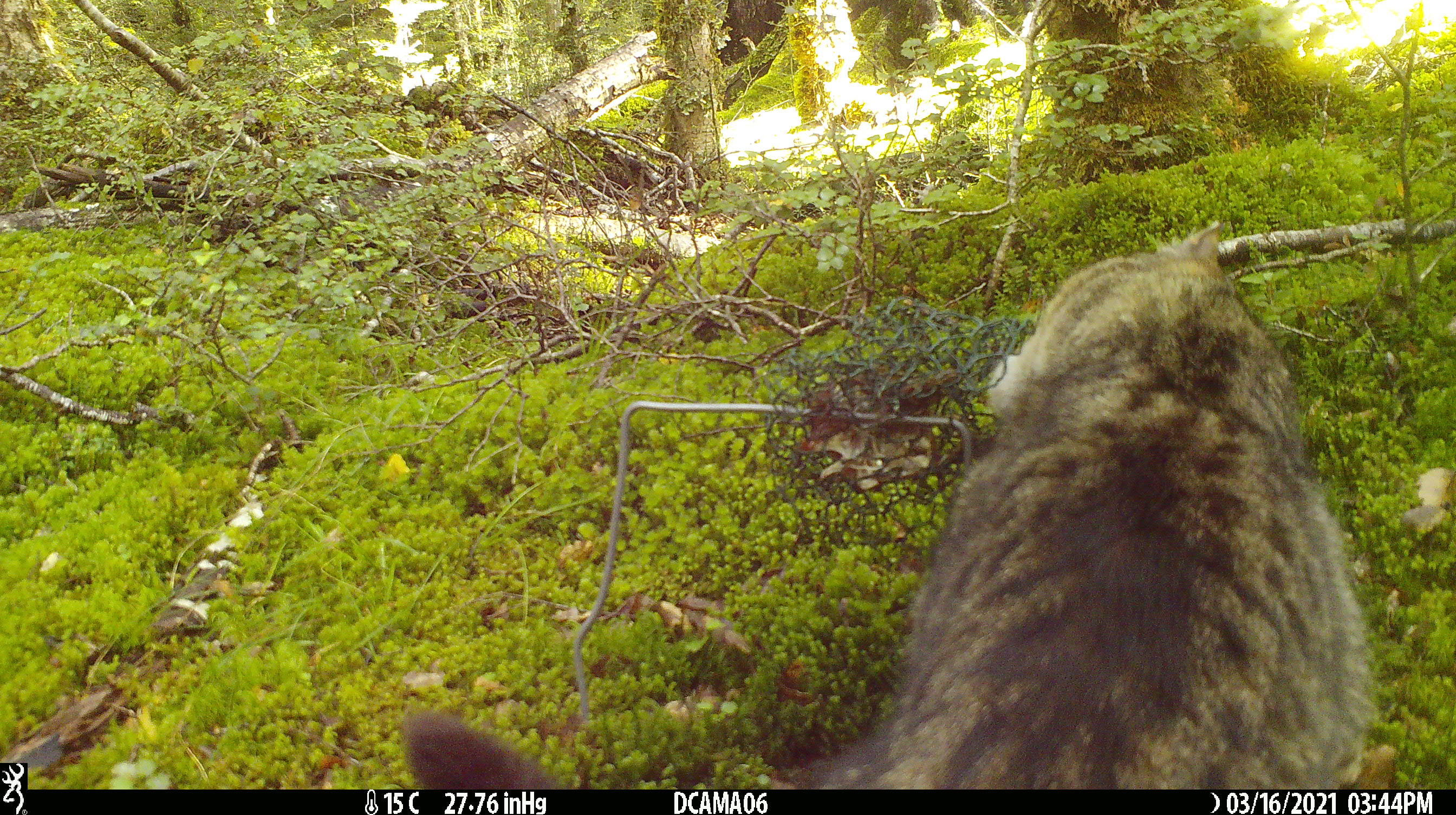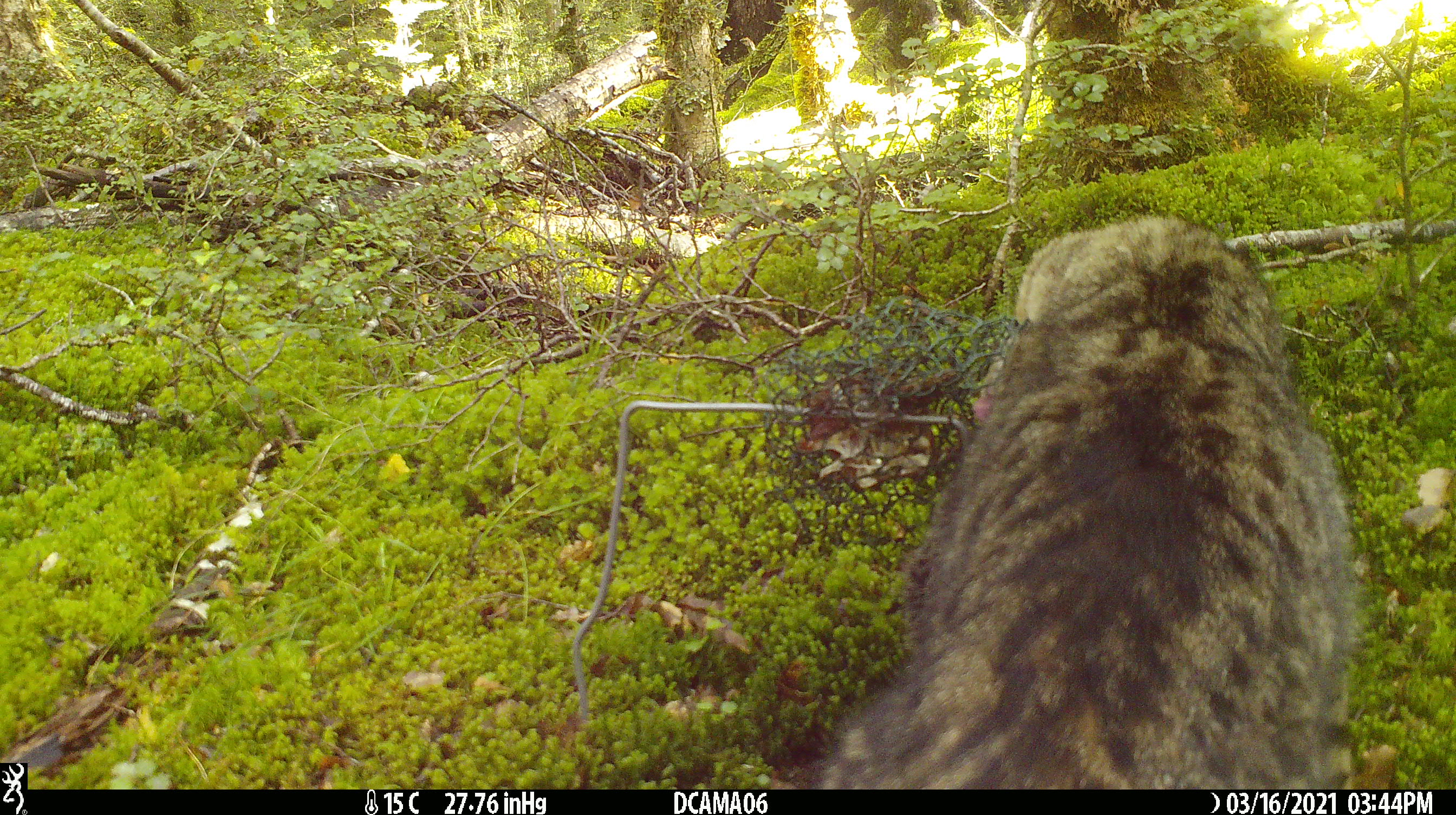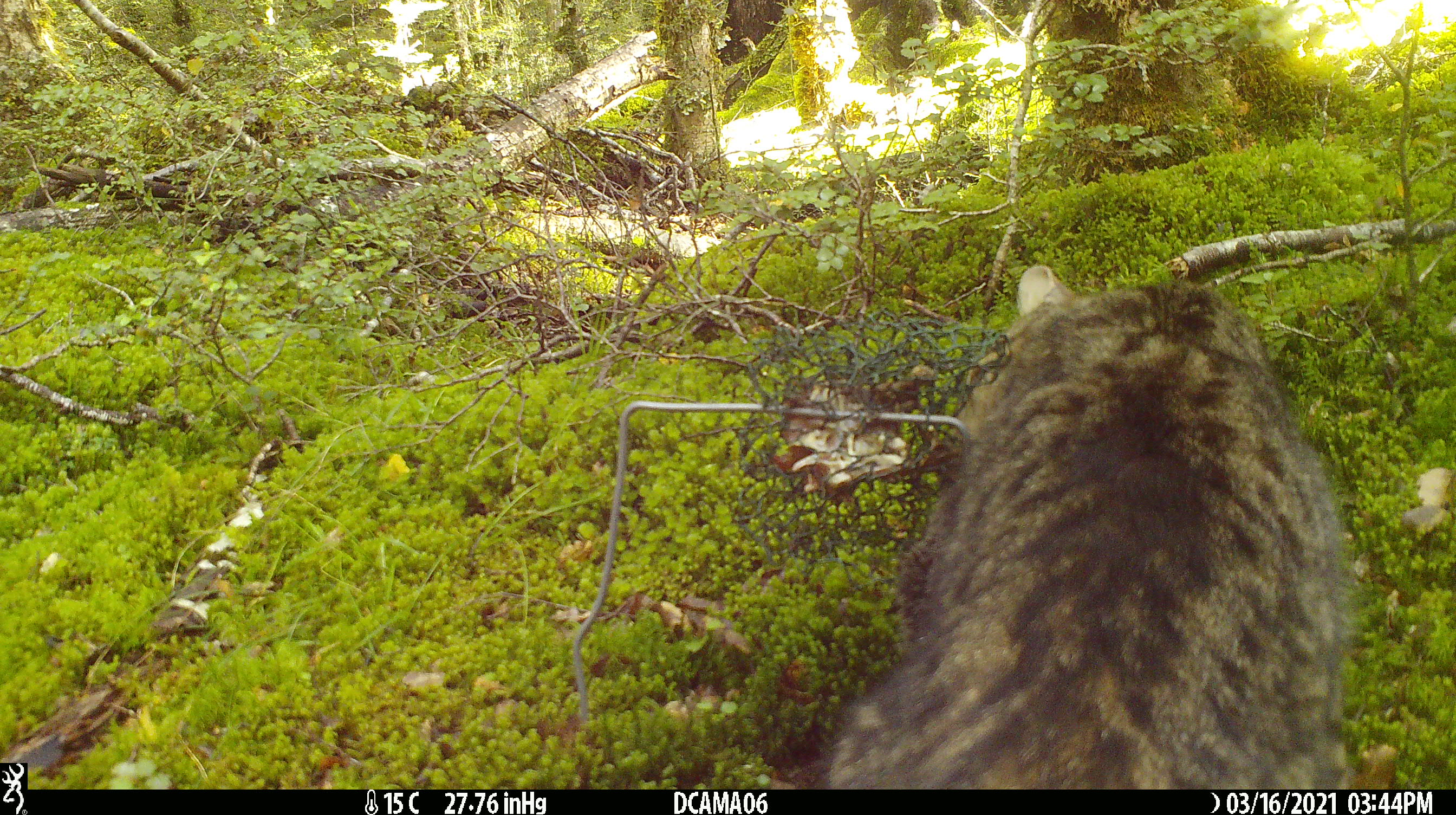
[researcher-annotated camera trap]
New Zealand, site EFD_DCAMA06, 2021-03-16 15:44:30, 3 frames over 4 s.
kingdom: Animalia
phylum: Chordata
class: Mammalia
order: Carnivora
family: Felidae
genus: Felis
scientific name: Felis catus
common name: domestic cat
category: cat